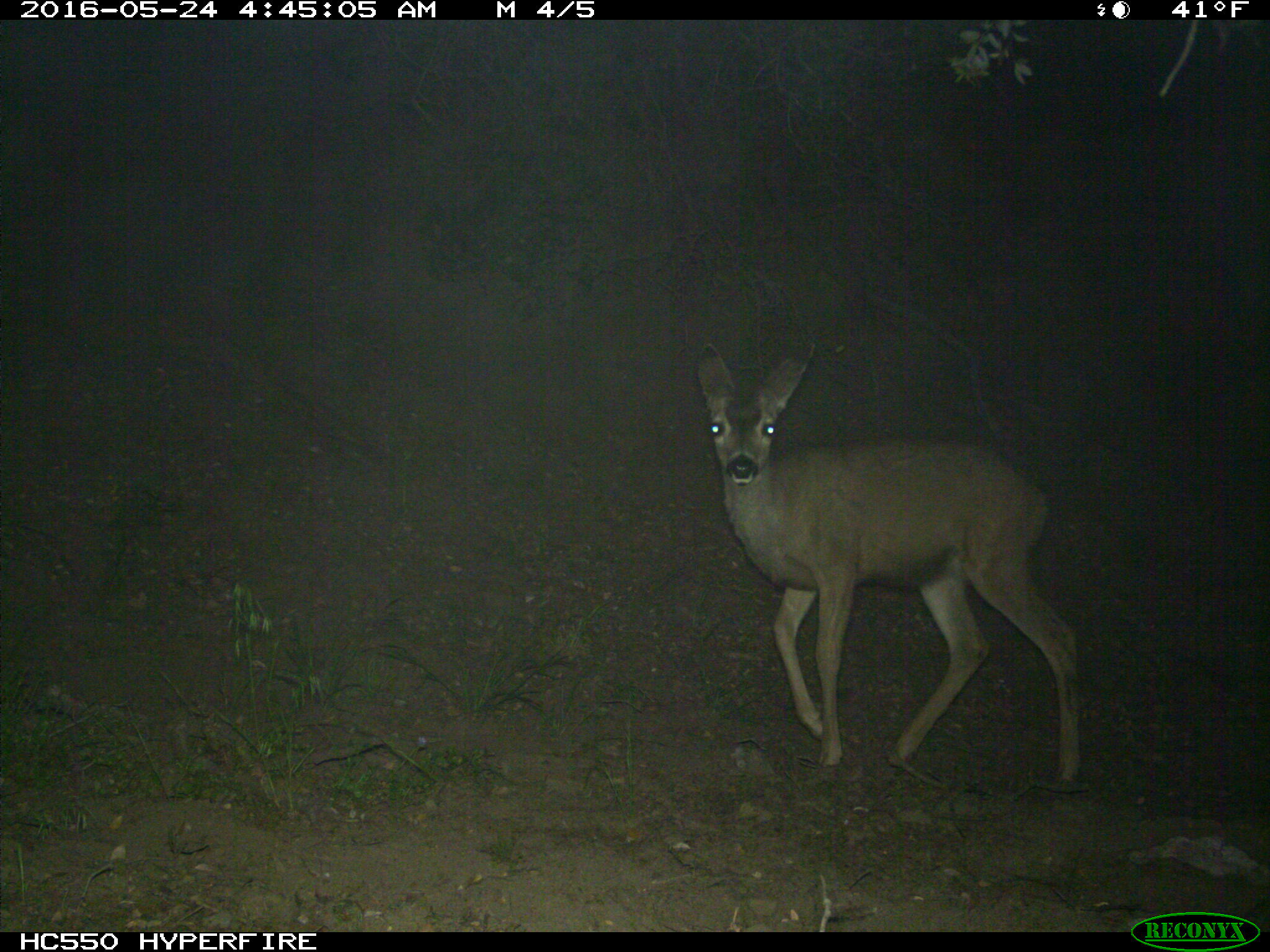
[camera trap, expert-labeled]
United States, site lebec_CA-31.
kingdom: Animalia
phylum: Chordata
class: Mammalia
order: Artiodactyla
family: Cervidae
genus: Odocoileus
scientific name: Odocoileus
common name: deer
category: unidentified deer